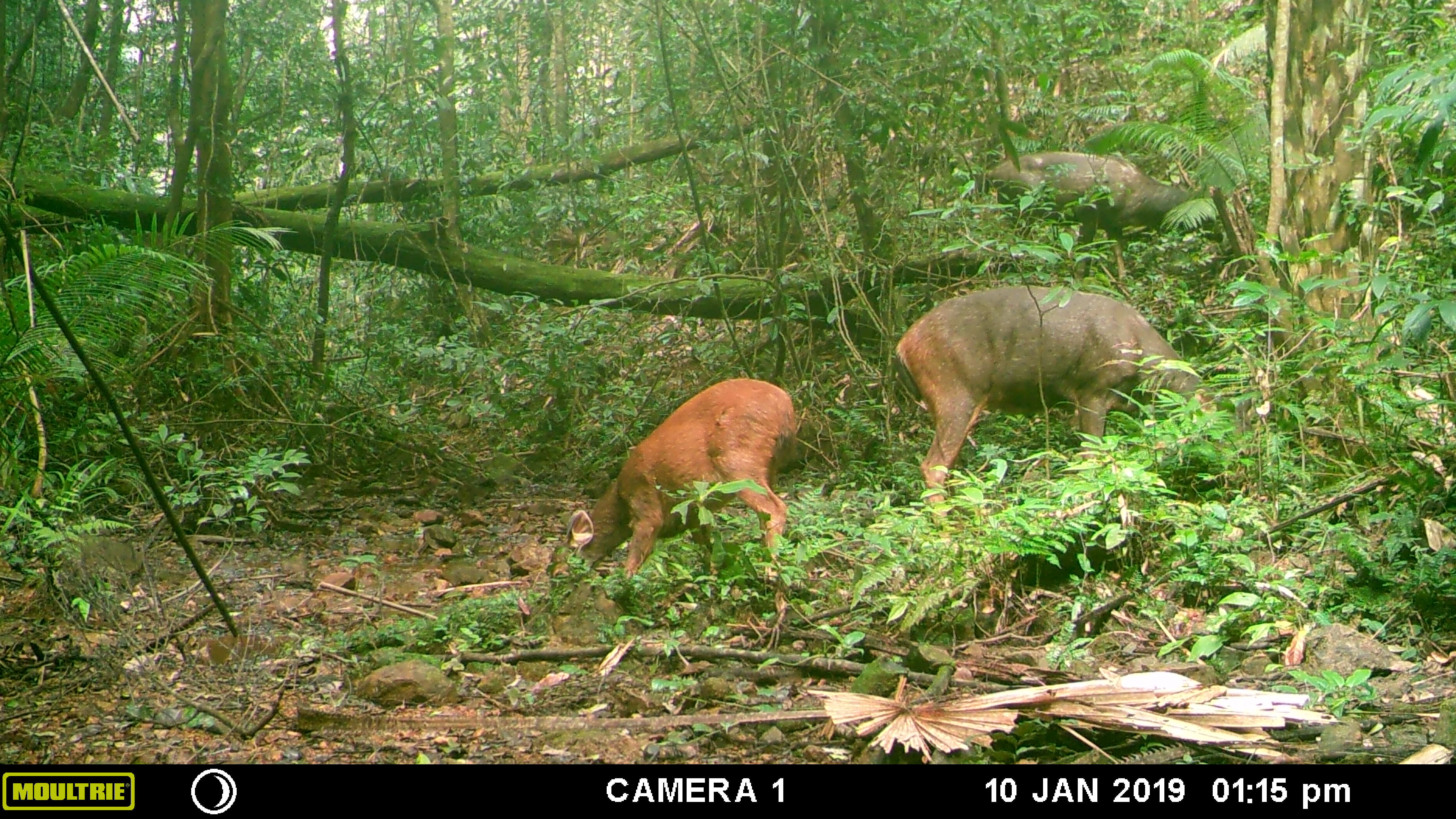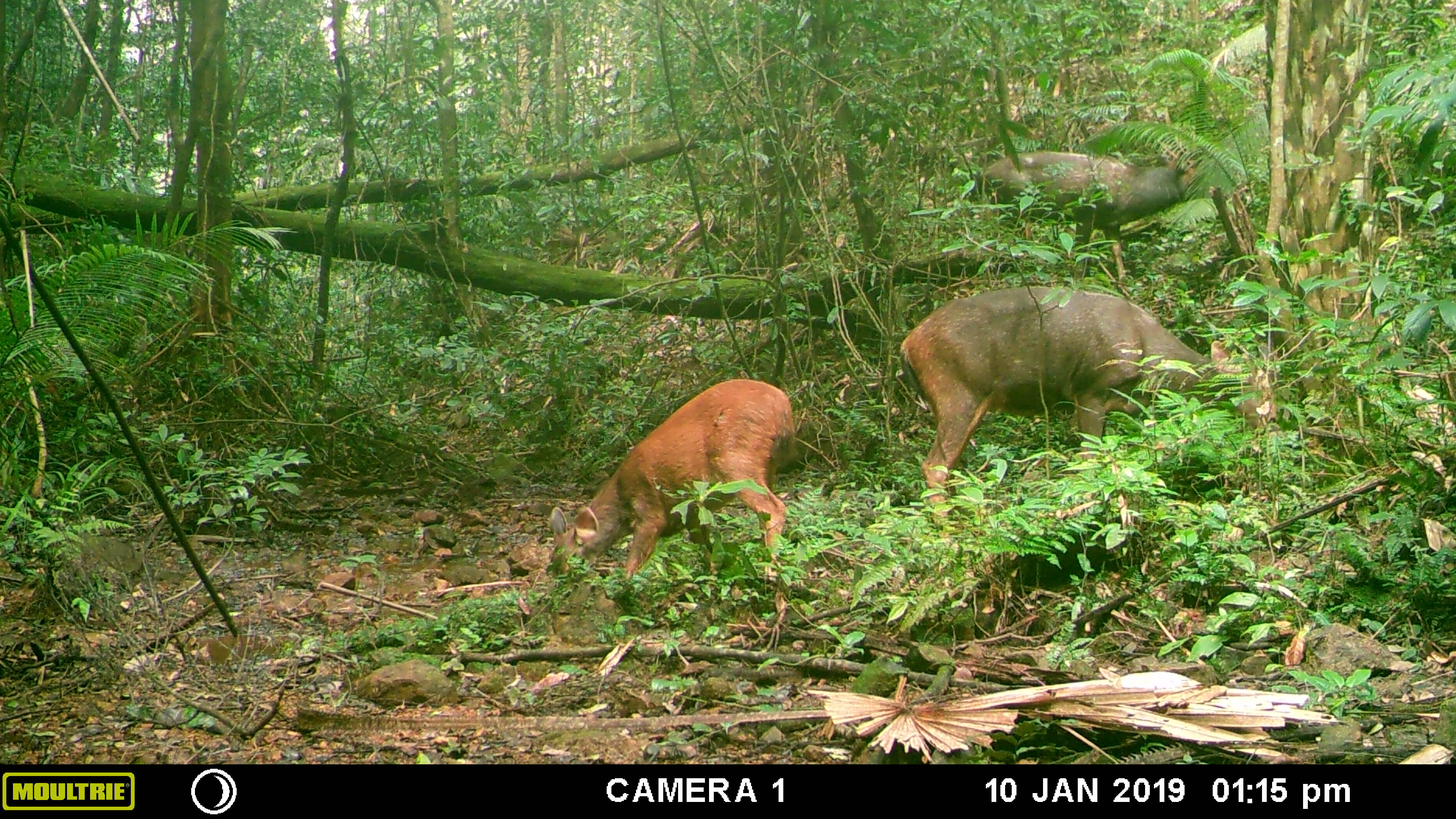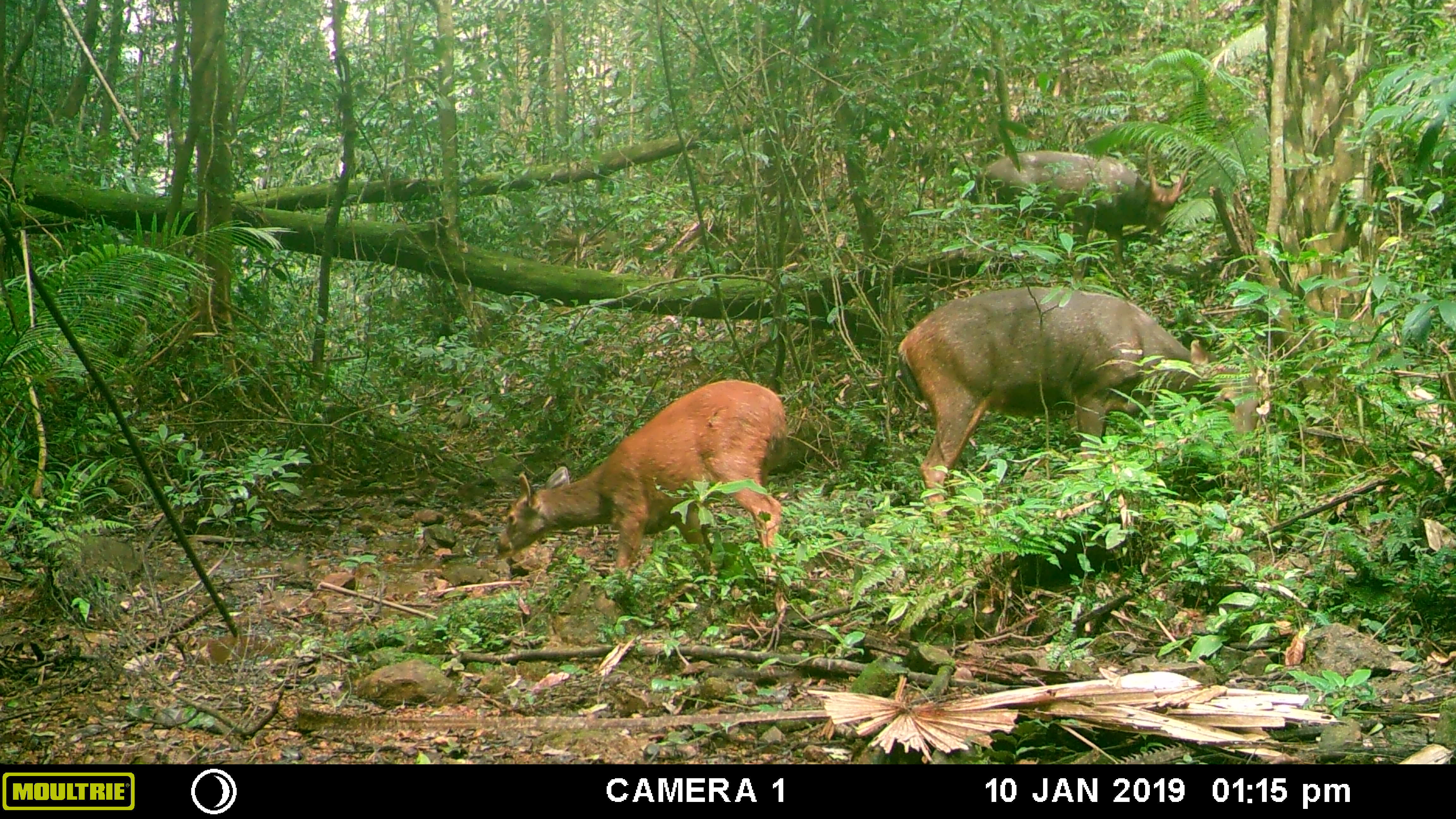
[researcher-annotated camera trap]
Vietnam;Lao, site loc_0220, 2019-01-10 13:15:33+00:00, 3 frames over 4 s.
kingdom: Animalia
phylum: Chordata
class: Mammalia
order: Artiodactyla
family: Cervidae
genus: Rusa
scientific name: Rusa unicolor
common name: sambar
Sambar (Rusa unicolor). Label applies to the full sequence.